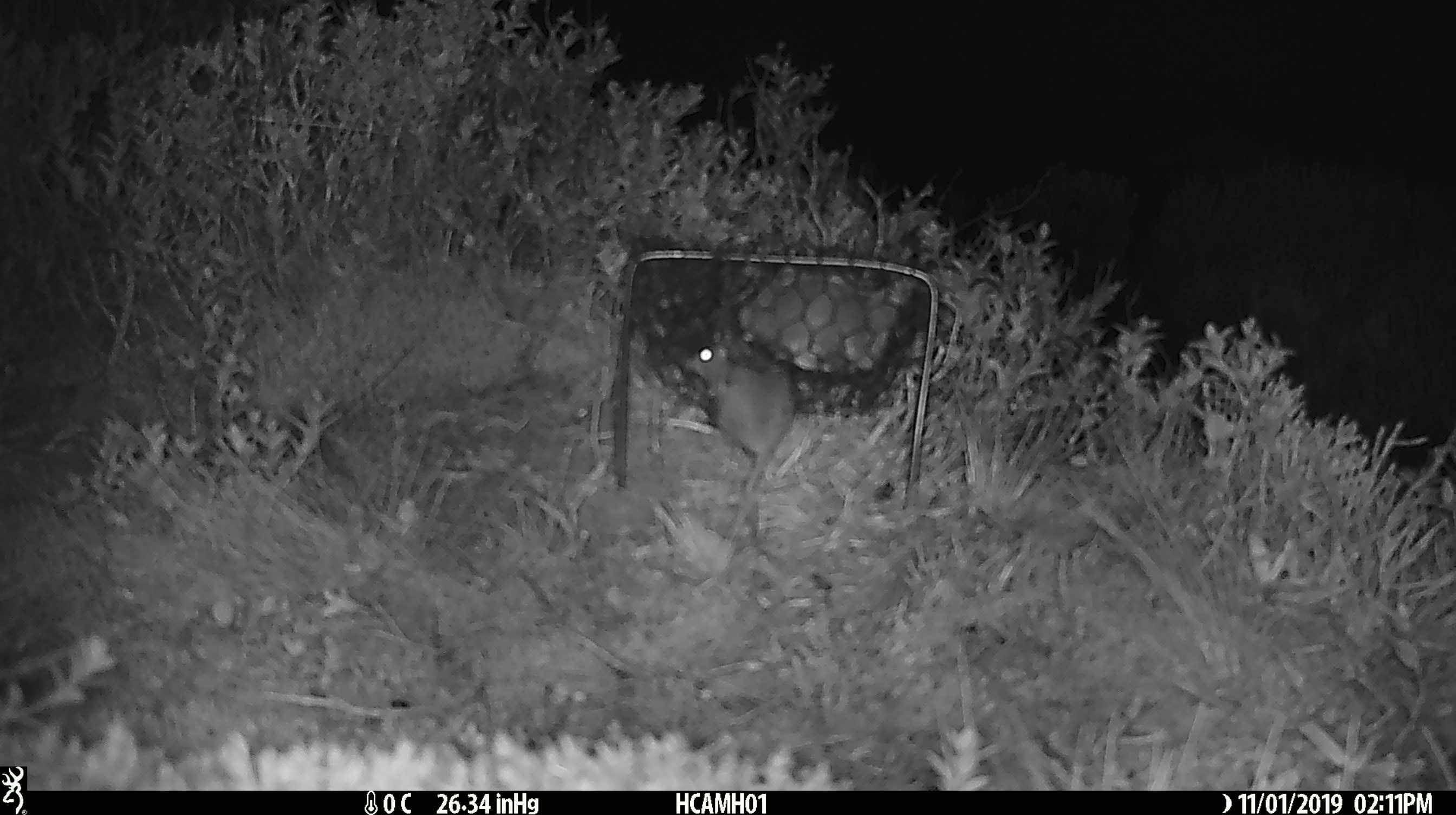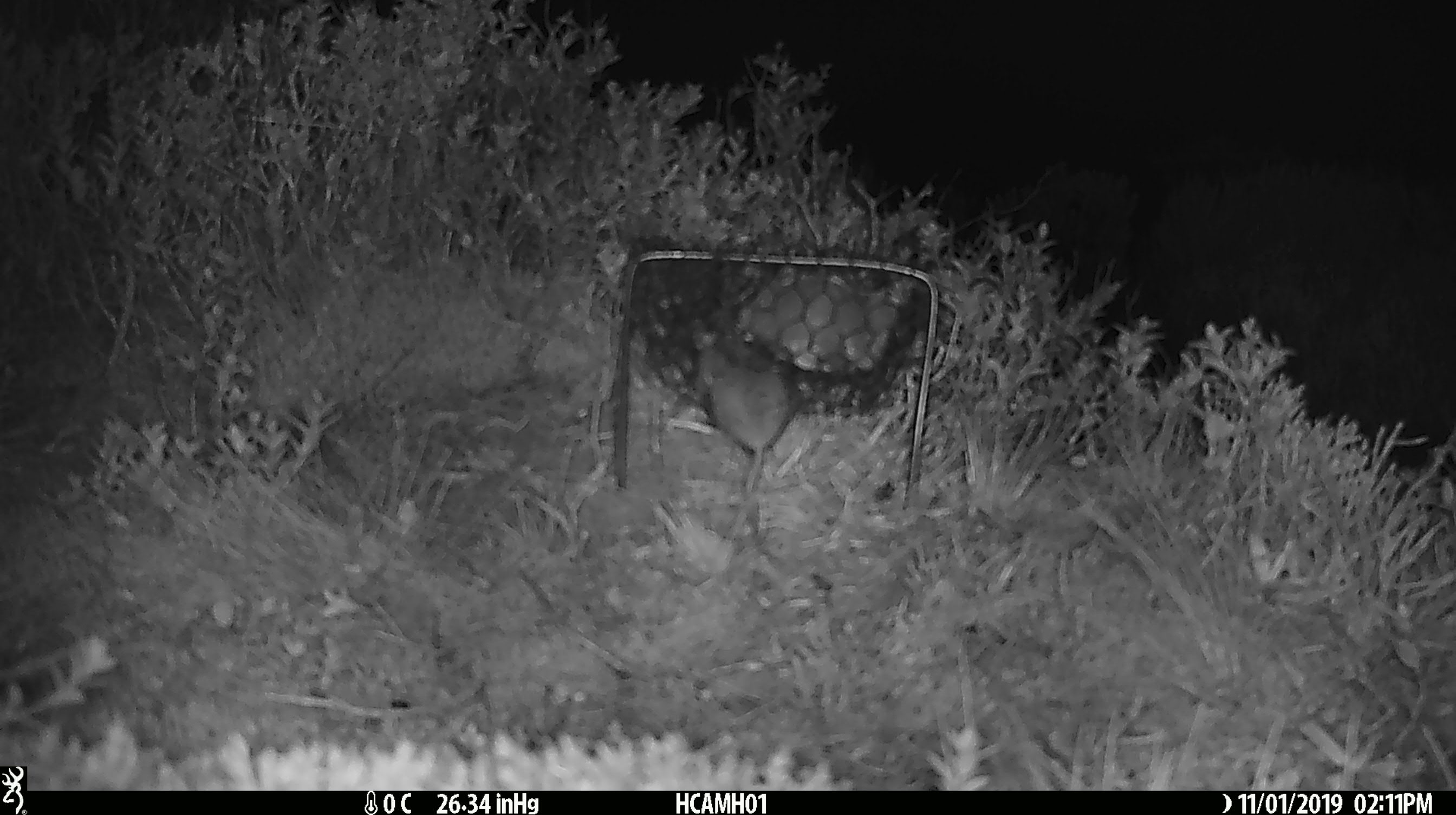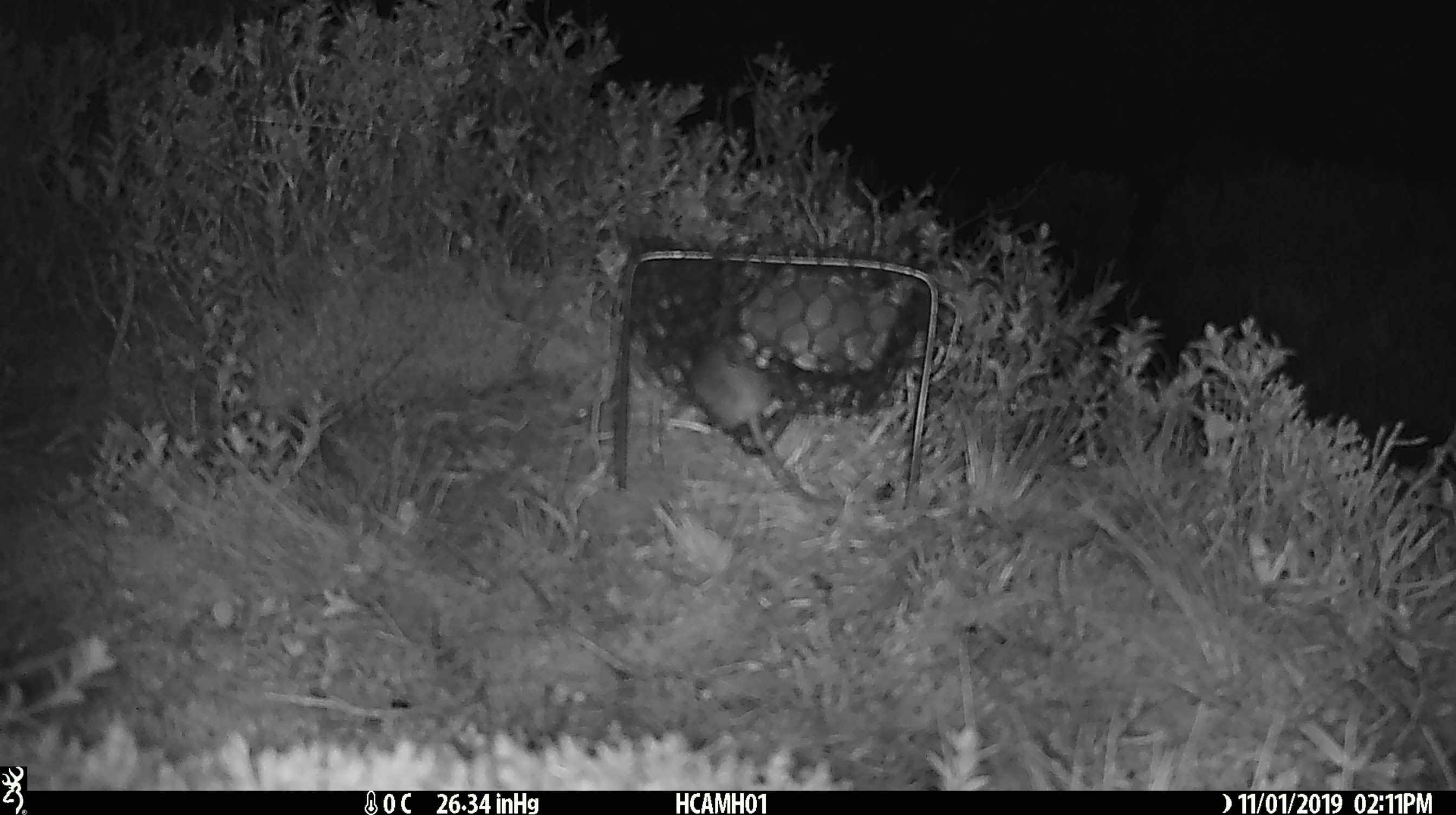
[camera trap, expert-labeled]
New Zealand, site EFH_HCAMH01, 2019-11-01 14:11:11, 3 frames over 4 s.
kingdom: Animalia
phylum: Chordata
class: Mammalia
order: Rodentia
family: Muridae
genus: Mus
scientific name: Mus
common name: mouse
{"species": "mouse (Mus)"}